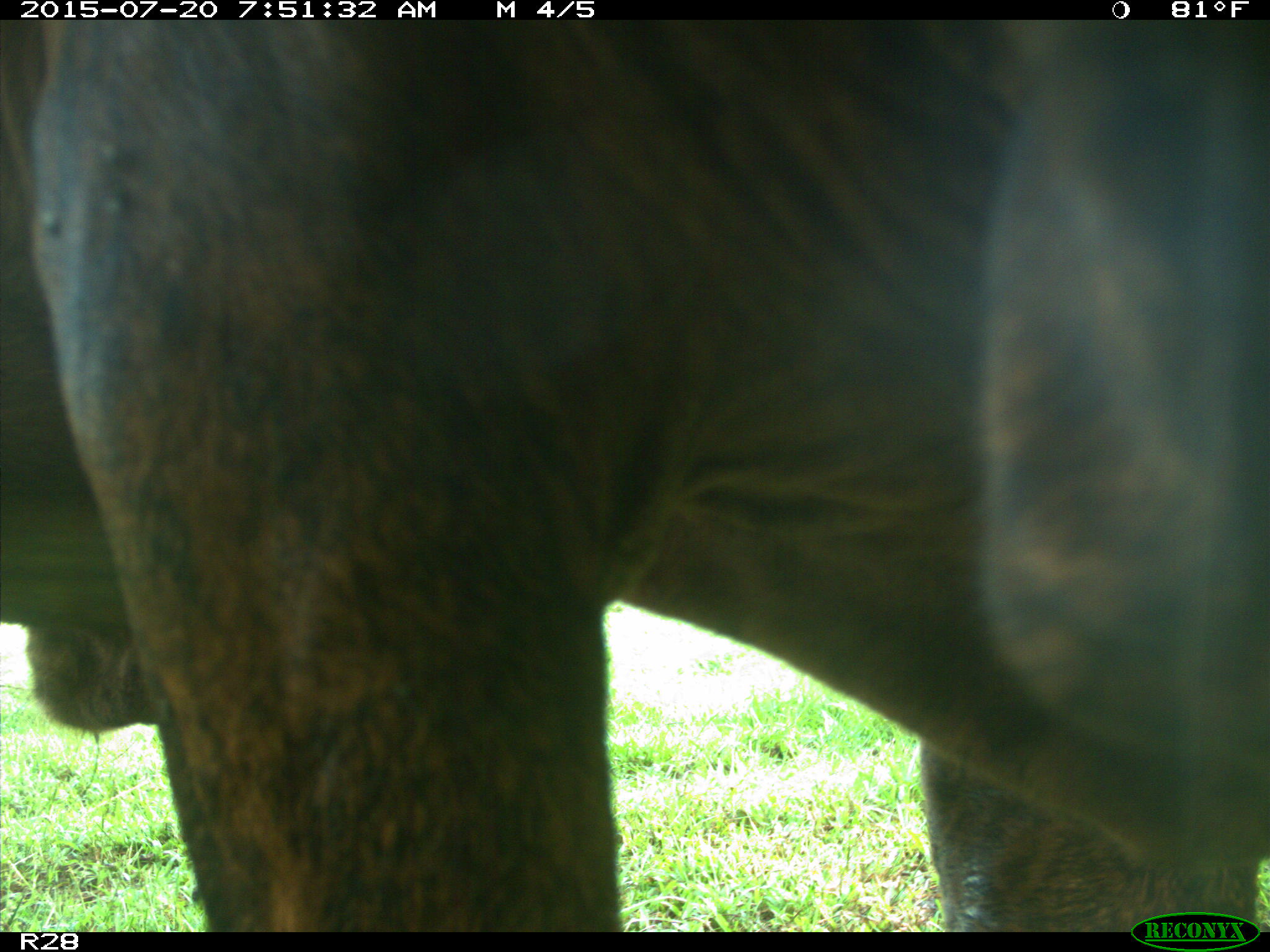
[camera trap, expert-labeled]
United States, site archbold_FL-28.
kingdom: Animalia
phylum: Chordata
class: Mammalia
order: Artiodactyla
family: Bovidae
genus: Bos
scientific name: Bos taurus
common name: domestic cow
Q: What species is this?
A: Bos taurus (domestic cow).